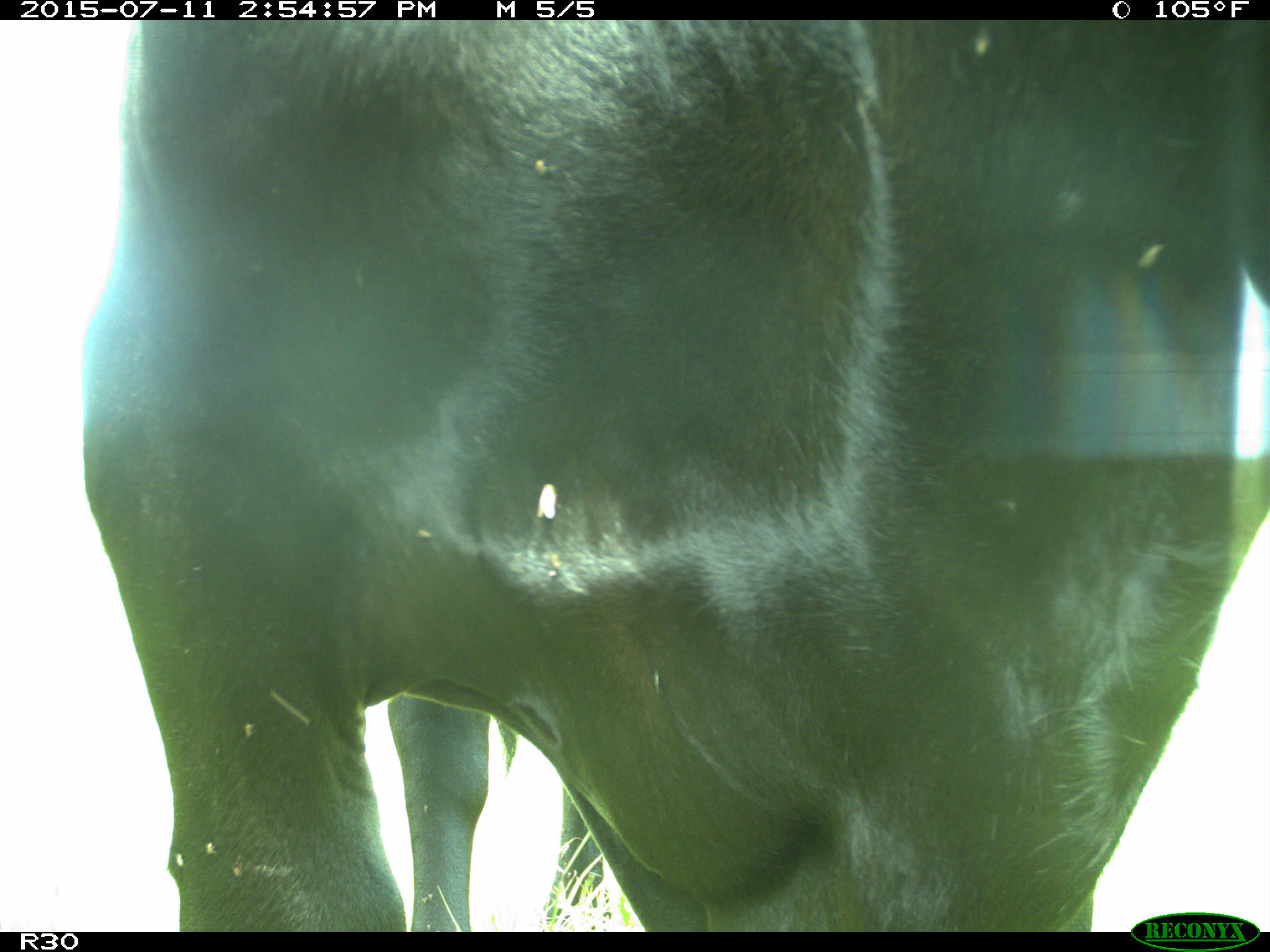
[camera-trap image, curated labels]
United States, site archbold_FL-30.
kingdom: Animalia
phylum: Chordata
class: Mammalia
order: Artiodactyla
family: Bovidae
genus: Bos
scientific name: Bos taurus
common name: domestic cow